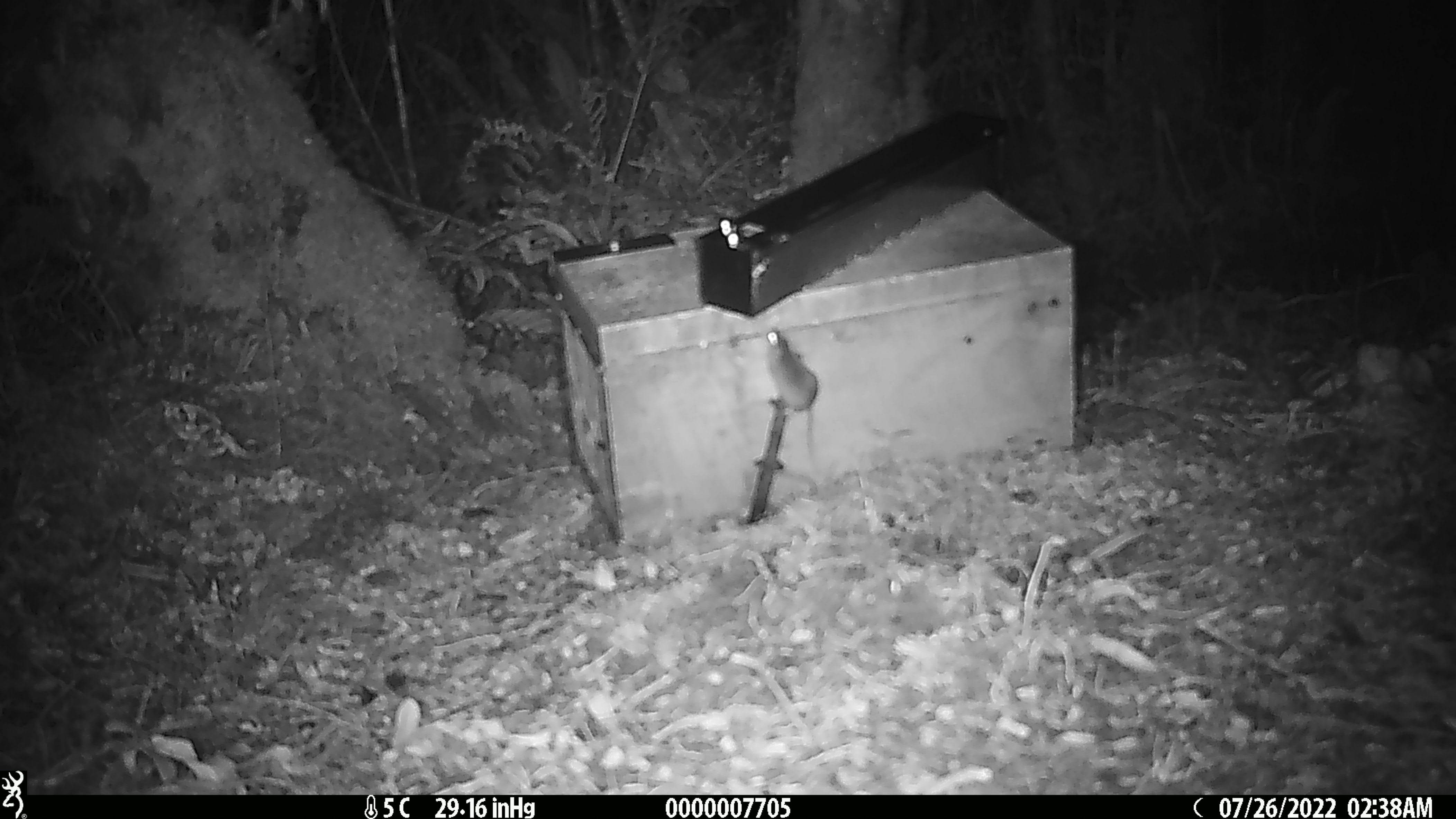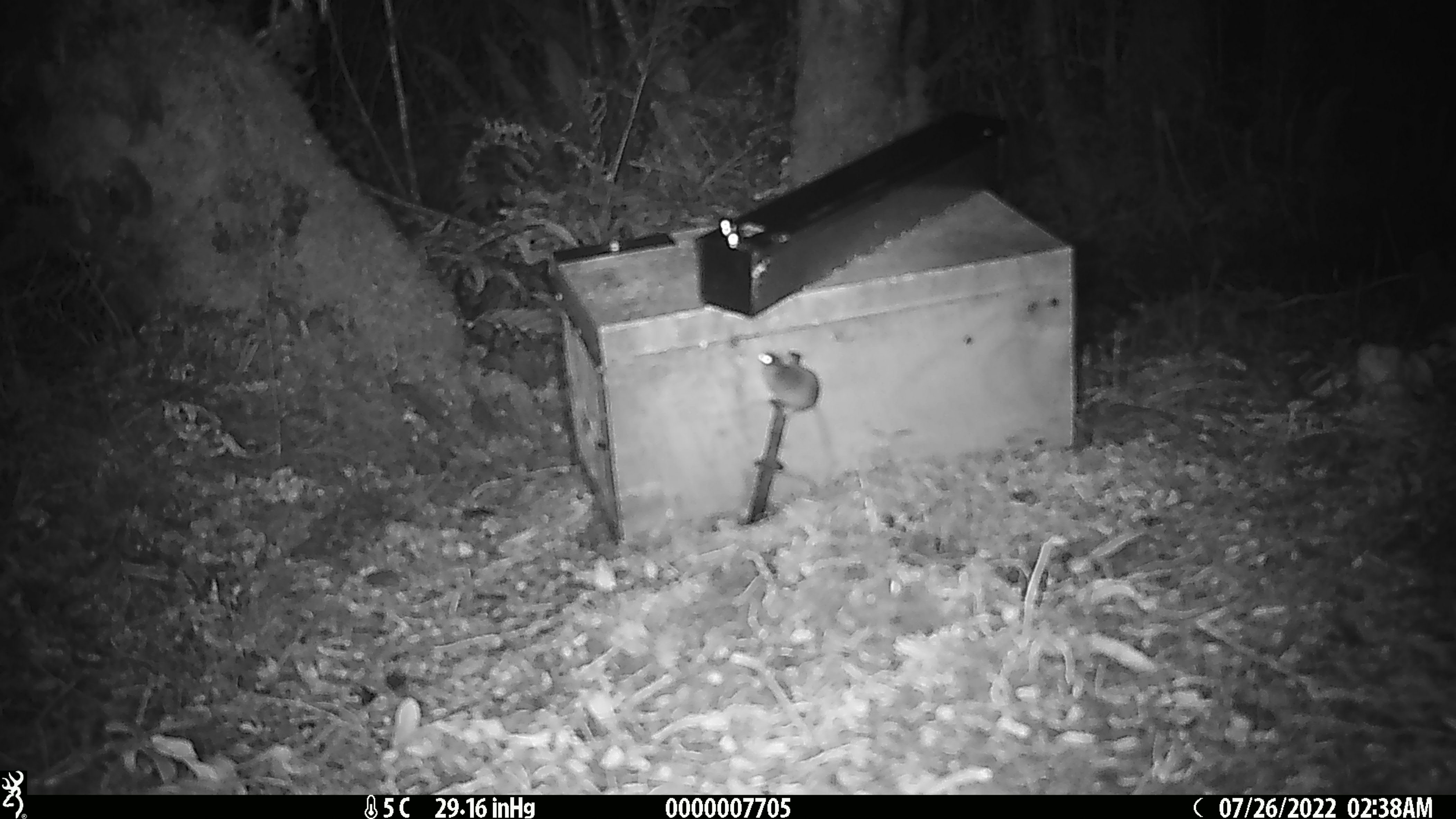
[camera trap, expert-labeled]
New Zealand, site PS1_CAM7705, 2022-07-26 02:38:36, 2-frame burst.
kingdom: Animalia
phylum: Chordata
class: Mammalia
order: Rodentia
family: Muridae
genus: Mus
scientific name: Mus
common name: mouse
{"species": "mouse (Mus)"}